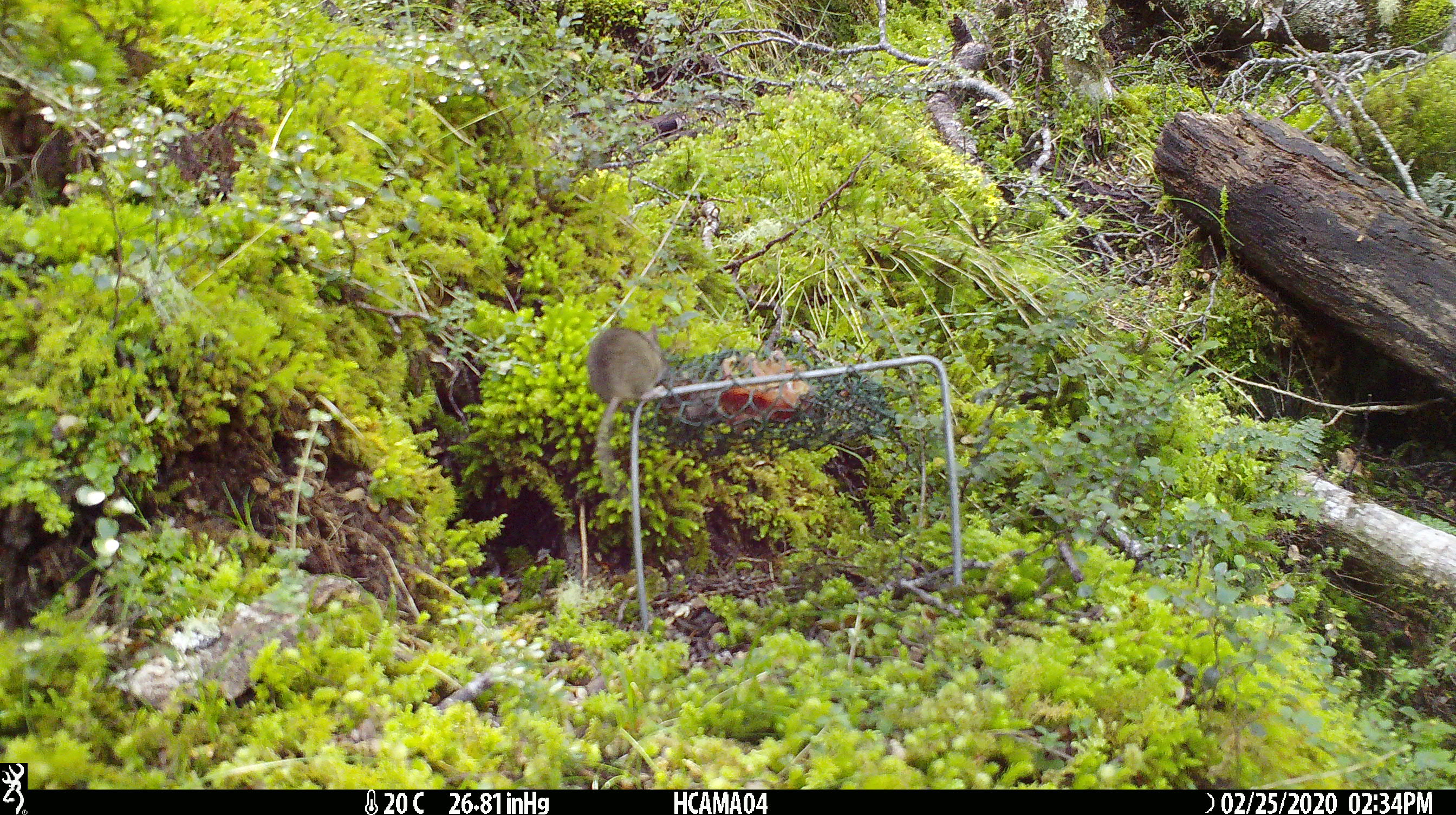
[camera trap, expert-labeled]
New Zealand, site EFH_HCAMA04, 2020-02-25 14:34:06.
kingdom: Animalia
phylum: Chordata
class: Mammalia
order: Rodentia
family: Muridae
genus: Mus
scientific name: Mus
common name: mouse